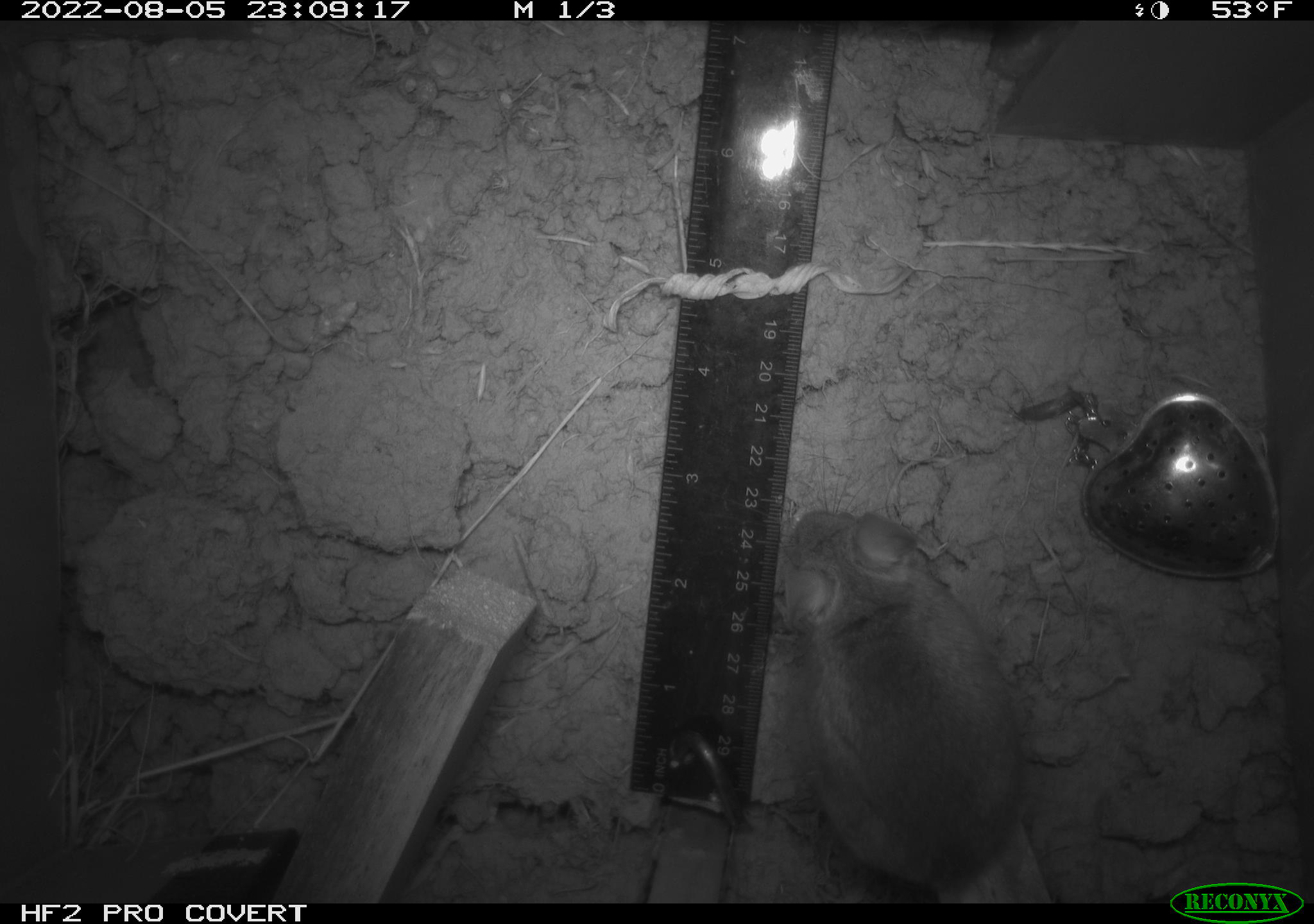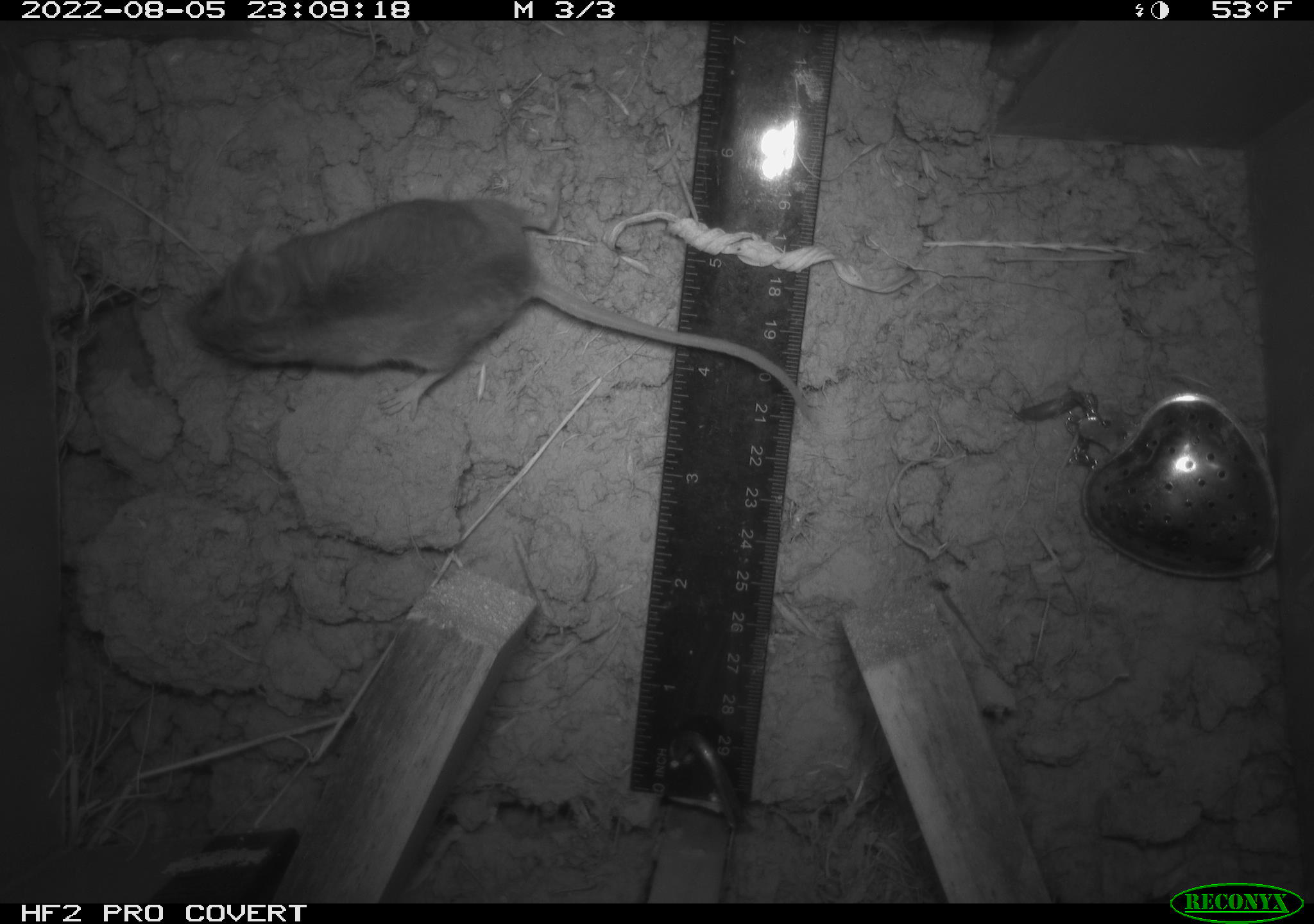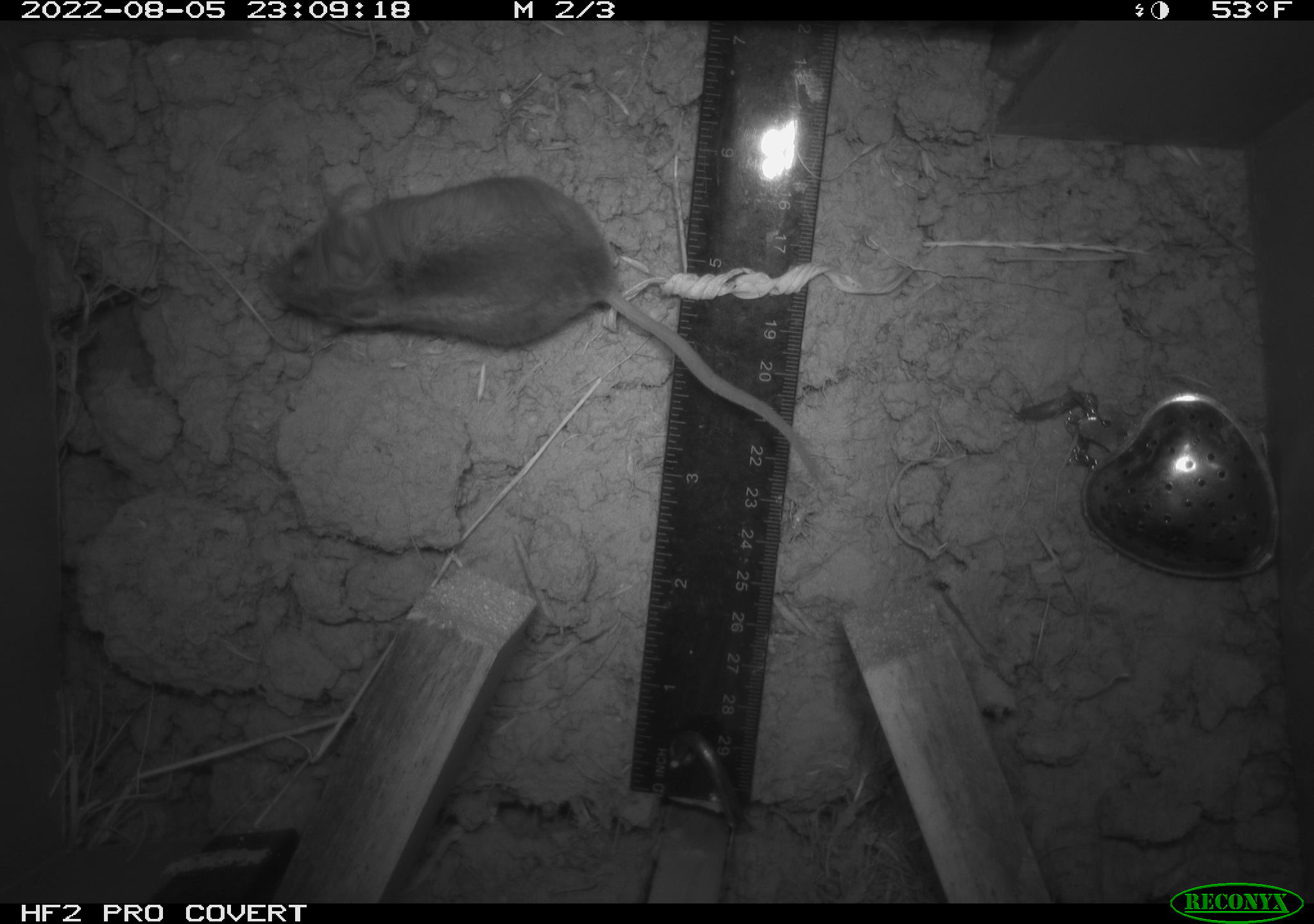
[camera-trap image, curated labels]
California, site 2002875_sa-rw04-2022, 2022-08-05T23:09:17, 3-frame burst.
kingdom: Animalia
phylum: Chordata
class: Mammalia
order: Rodentia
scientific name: Rodentia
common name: mouse species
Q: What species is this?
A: Mouse species (Rodentia).